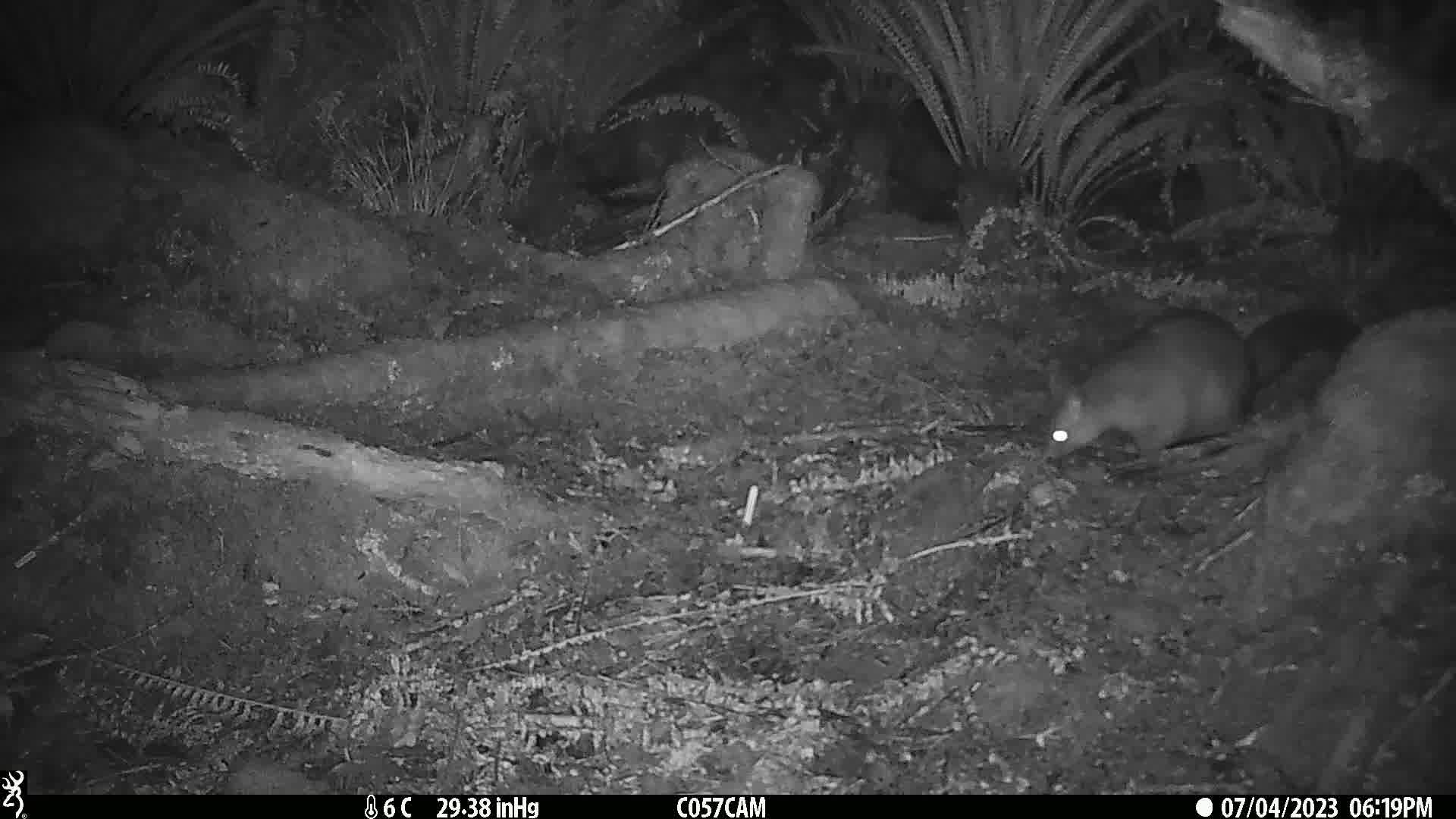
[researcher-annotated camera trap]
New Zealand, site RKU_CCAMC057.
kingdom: Animalia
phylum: Chordata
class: Mammalia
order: Diprotodontia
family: Phalangeridae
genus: Trichosurus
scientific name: Trichosurus vulpecula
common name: common brushtail possum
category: possum